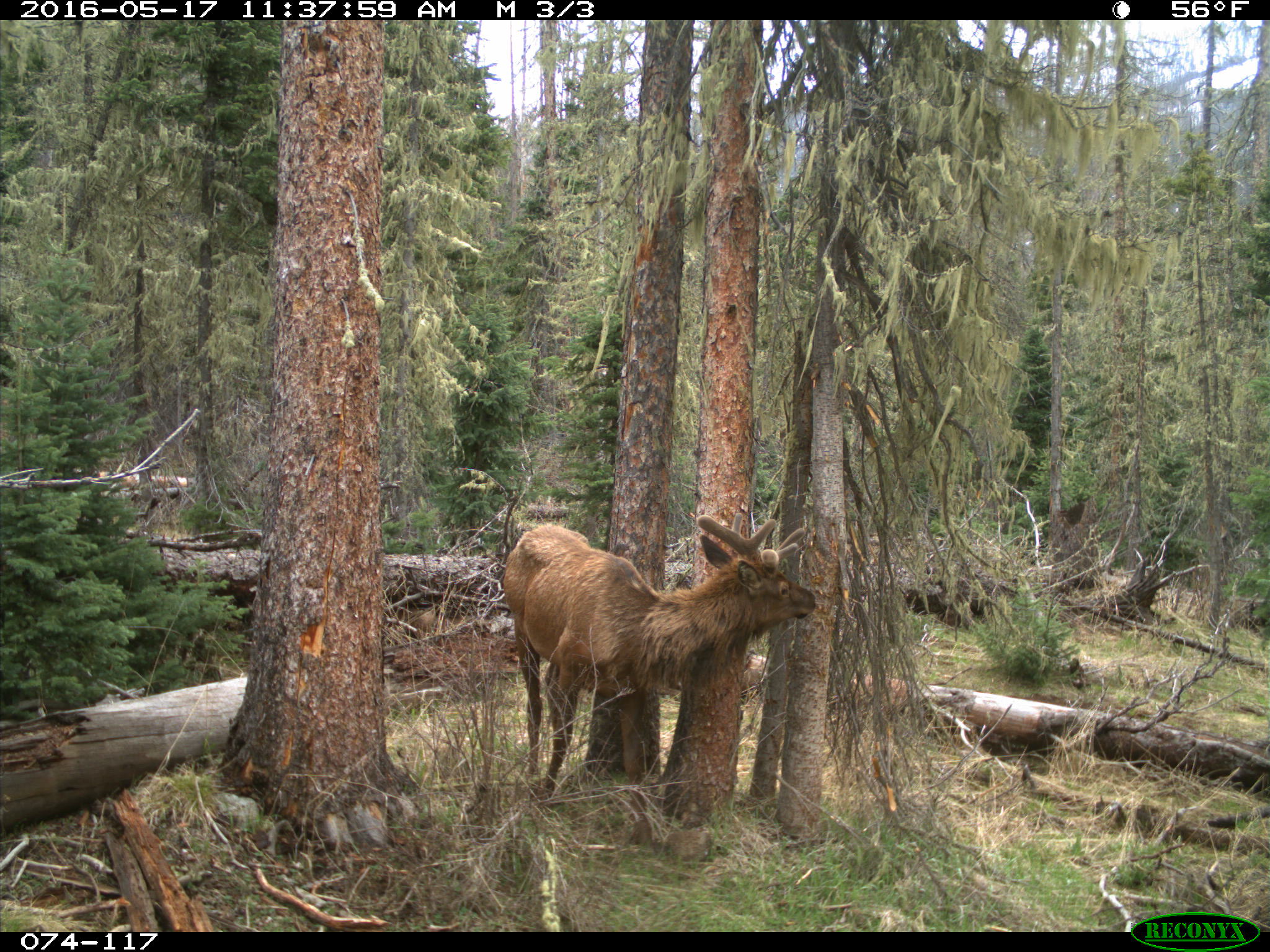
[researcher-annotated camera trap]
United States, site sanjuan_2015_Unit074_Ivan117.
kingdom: Animalia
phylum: Chordata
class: Mammalia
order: Artiodactyla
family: Cervidae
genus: Cervus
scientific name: Cervus elaphus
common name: red deer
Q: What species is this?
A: Cervus elaphus (red deer).